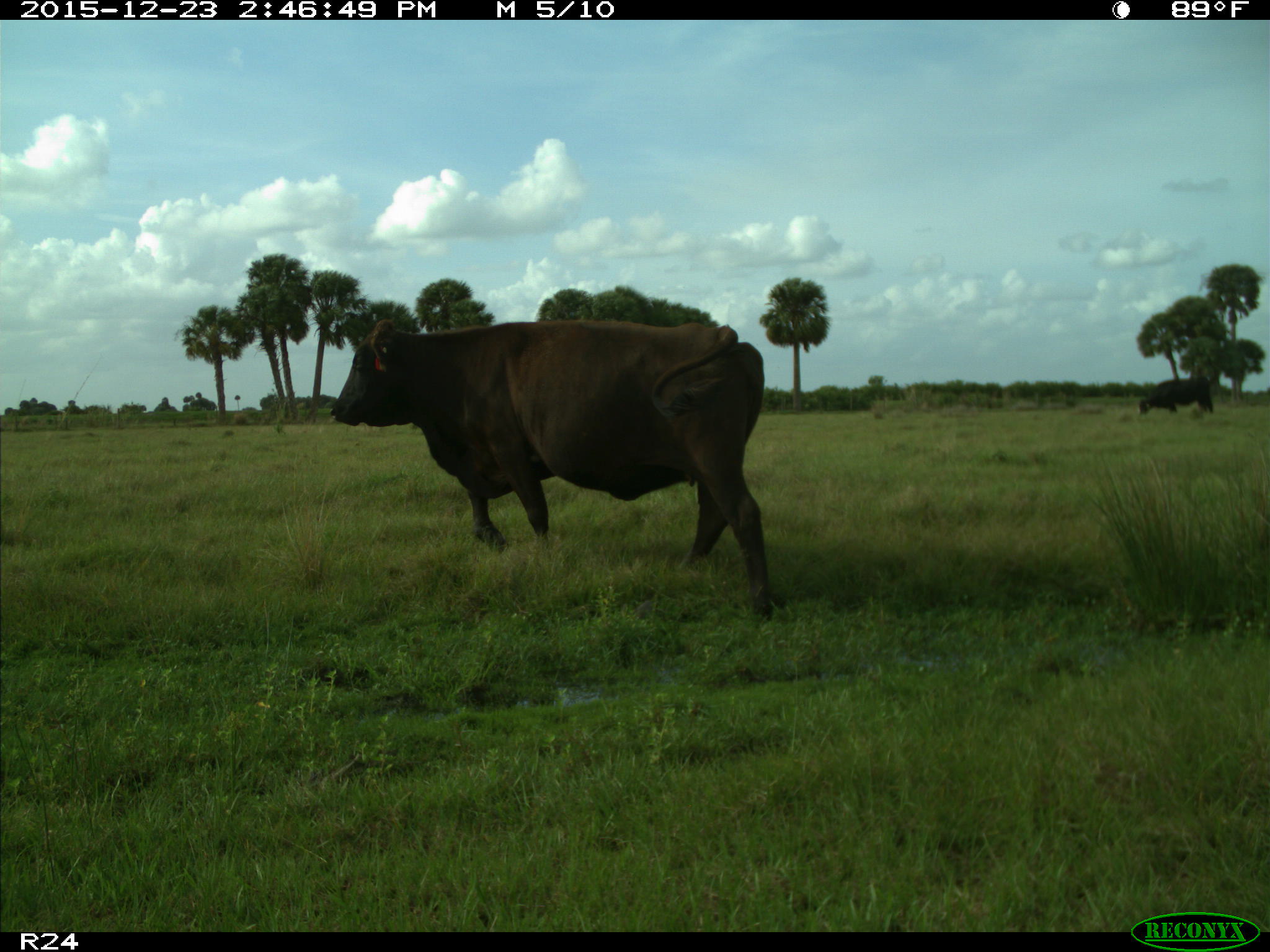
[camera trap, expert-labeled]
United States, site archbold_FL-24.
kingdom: Animalia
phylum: Chordata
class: Mammalia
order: Artiodactyla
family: Bovidae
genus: Bos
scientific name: Bos taurus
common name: domestic cow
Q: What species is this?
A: Bos taurus (domestic cow).